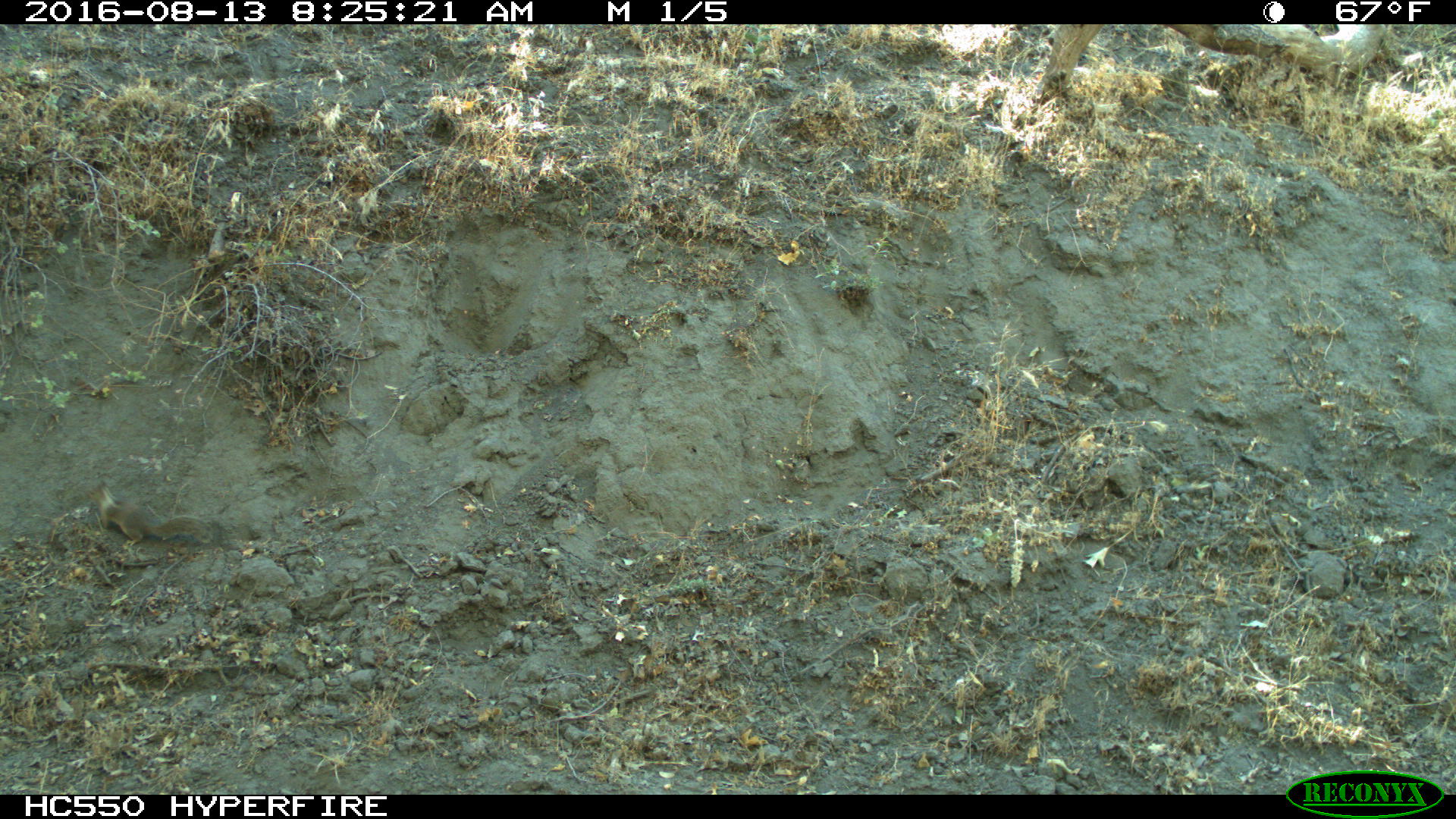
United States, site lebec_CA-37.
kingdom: Animalia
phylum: Chordata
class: Mammalia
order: Rodentia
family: Sciuridae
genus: Otospermophilus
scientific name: Otospermophilus beecheyi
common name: california ground squirrel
Otospermophilus beecheyi (california ground squirrel).